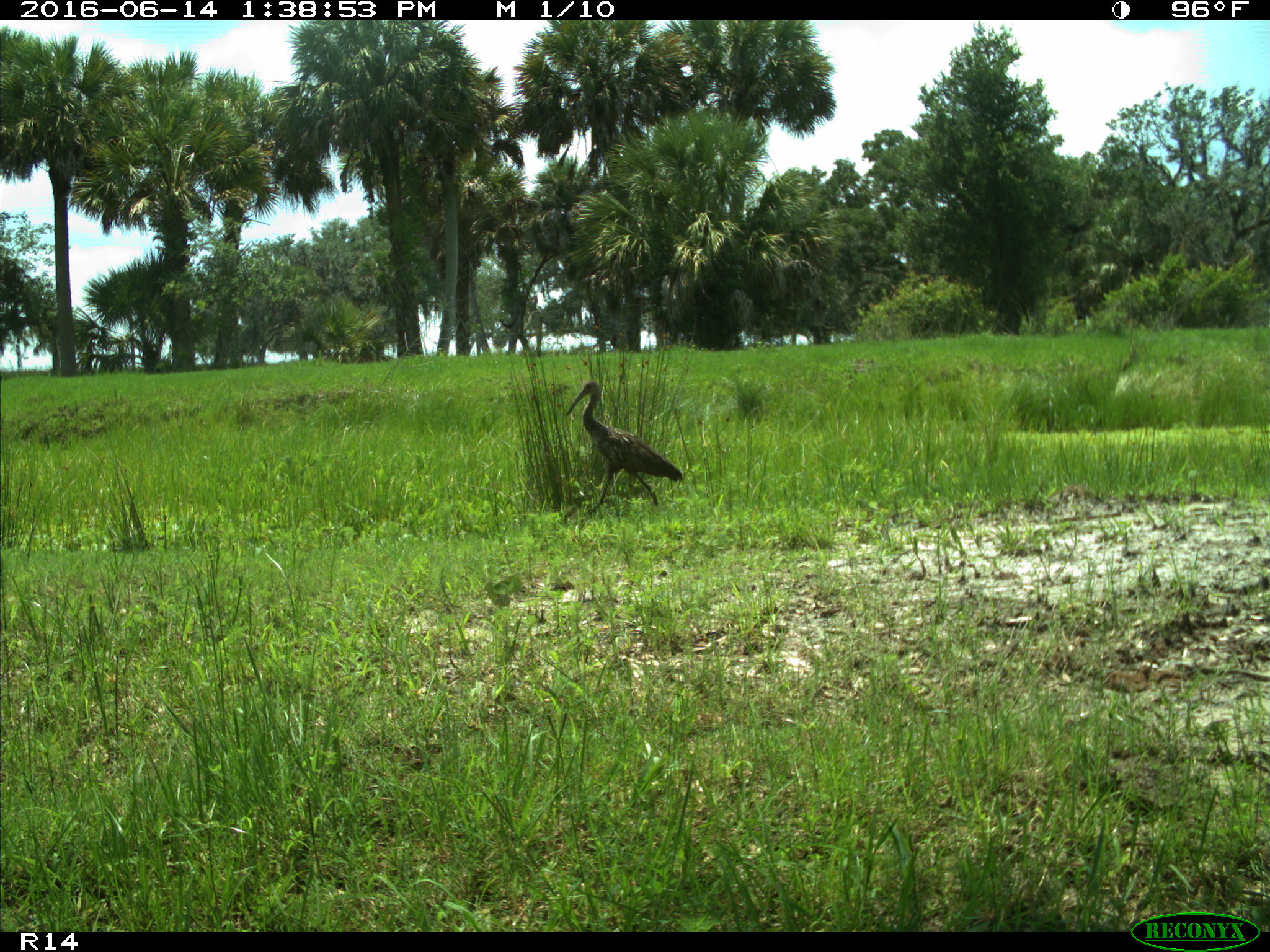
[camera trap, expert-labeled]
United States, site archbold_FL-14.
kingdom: Animalia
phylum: Chordata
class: Aves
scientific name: Aves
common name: birds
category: unidentified bird